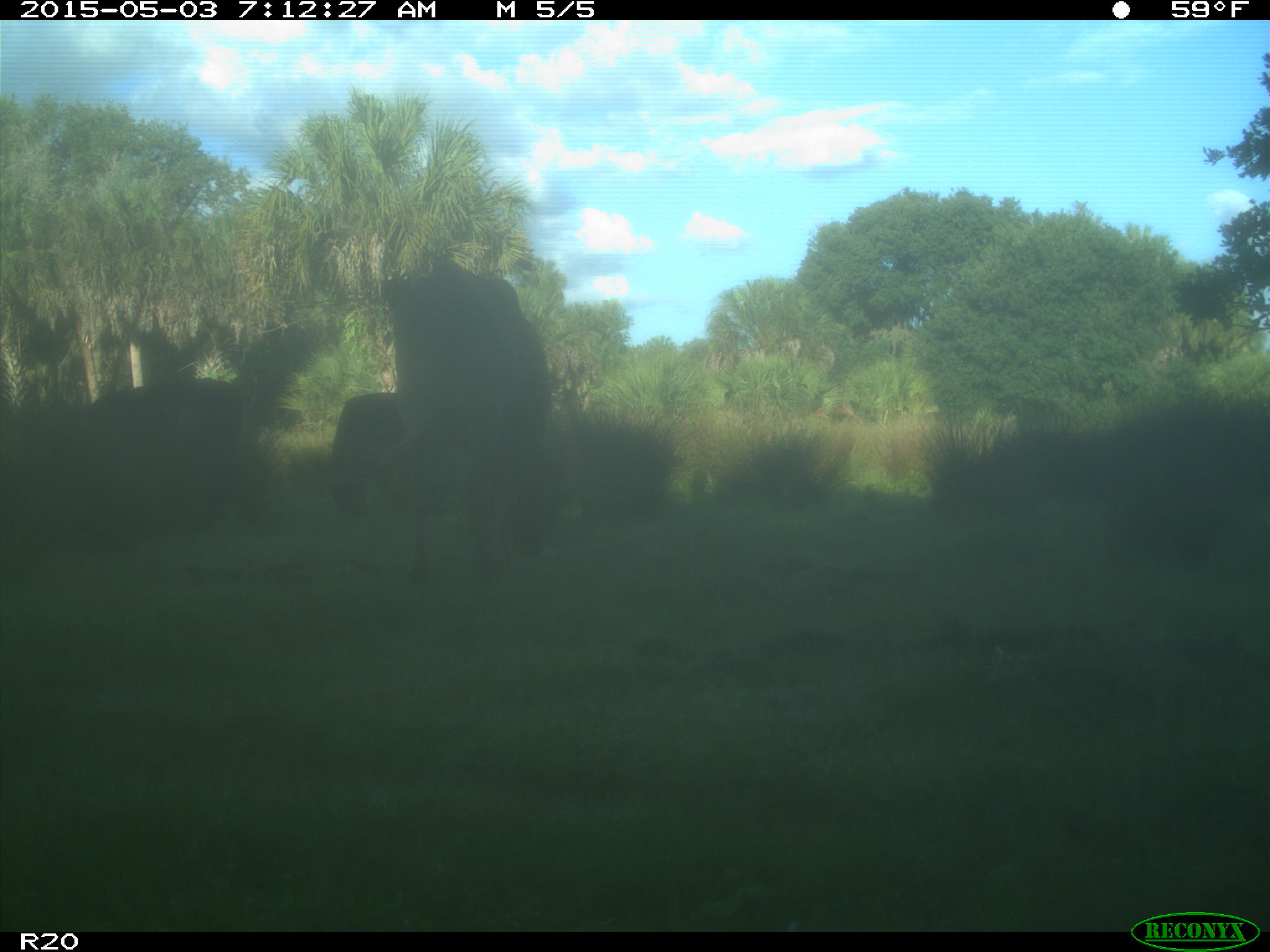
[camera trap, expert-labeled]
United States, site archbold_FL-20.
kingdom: Animalia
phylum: Chordata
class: Mammalia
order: Artiodactyla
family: Bovidae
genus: Bos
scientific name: Bos taurus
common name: domestic cow